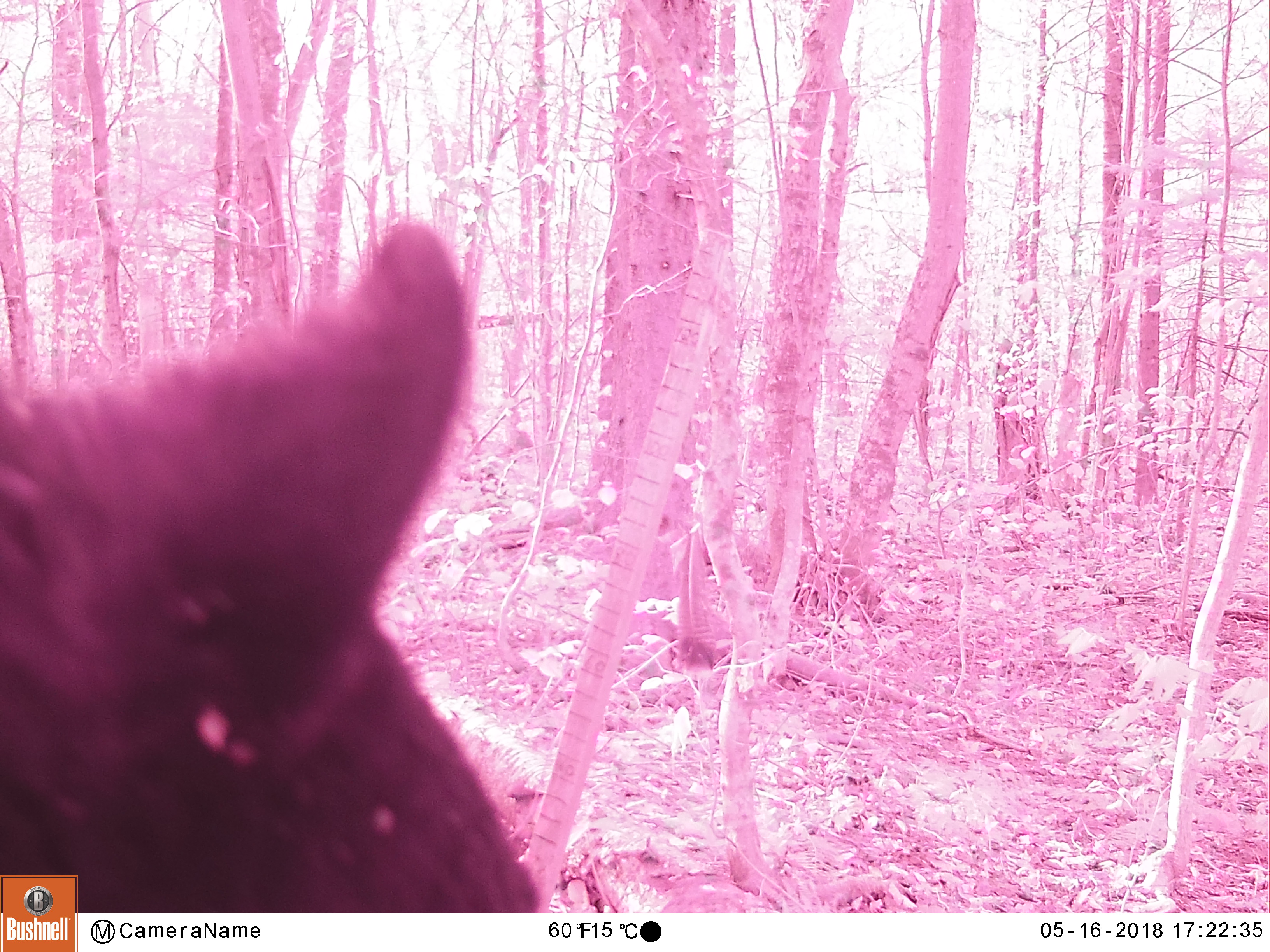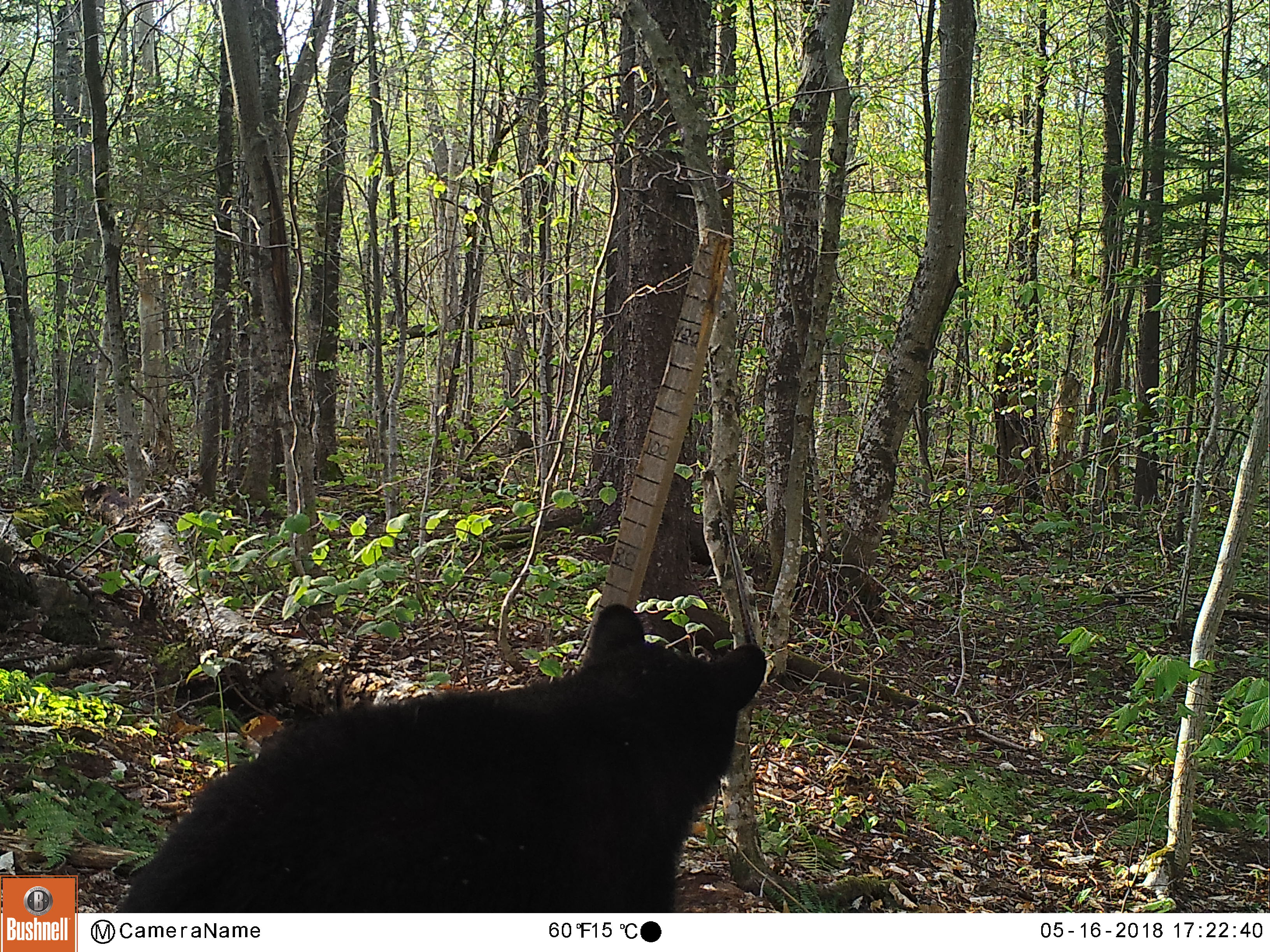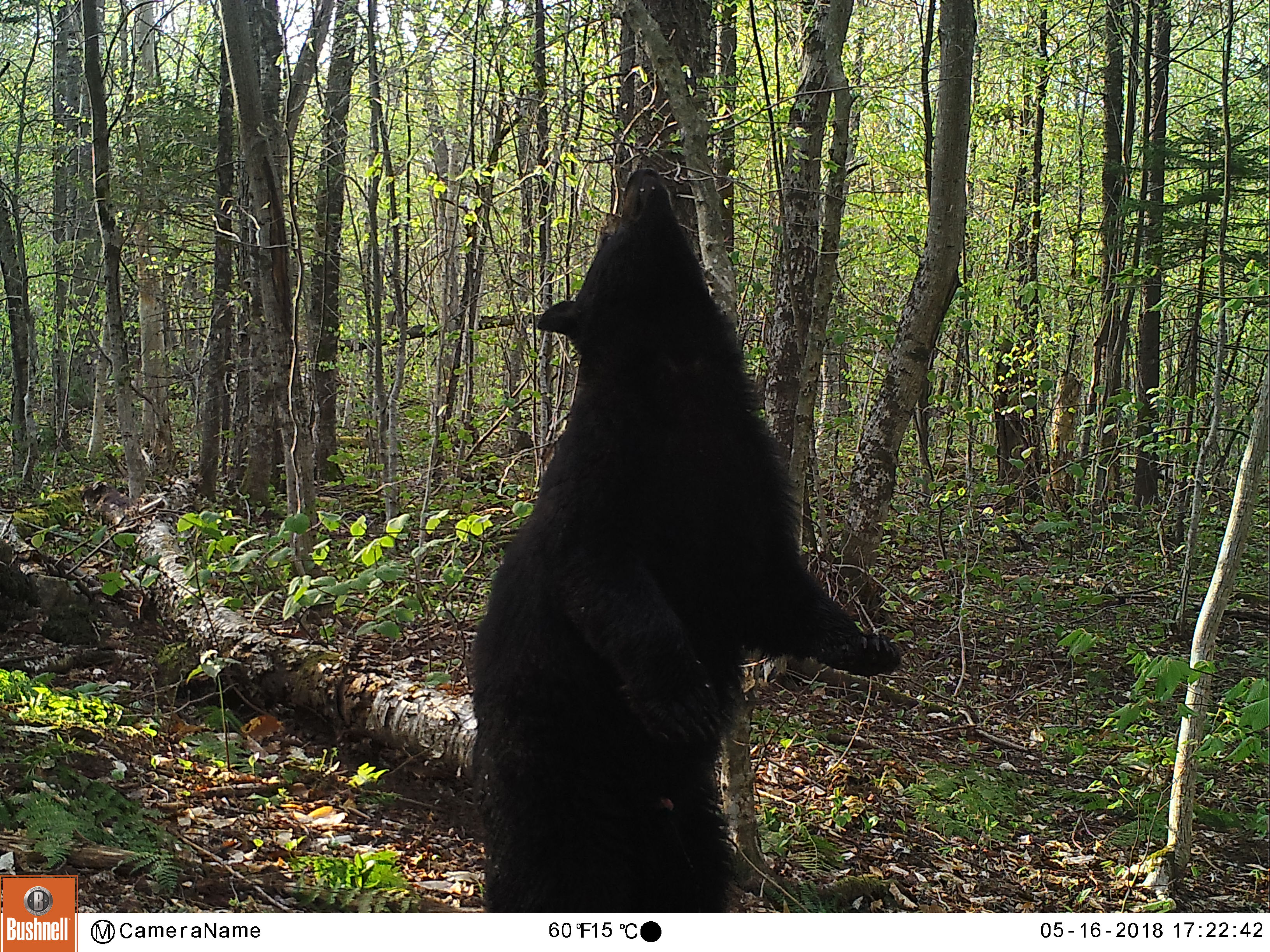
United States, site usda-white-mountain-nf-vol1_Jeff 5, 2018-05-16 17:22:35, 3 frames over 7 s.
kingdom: Animalia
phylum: Chordata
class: Mammalia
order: Carnivora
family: Ursidae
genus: Ursus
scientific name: Ursus americanus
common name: black bear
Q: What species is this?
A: Black bear (Ursus americanus).